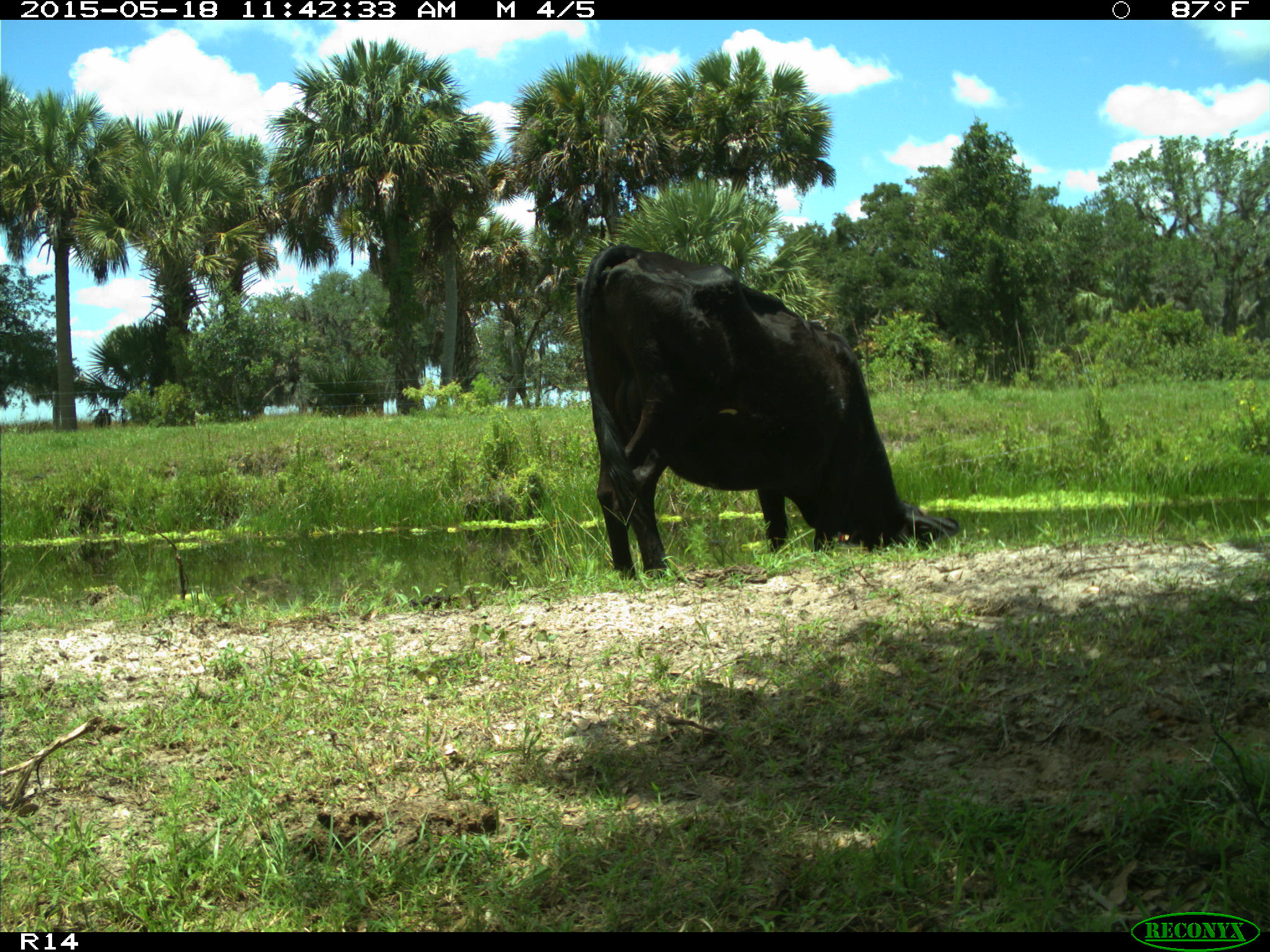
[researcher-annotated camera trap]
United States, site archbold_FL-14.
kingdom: Animalia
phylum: Chordata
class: Mammalia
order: Artiodactyla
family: Bovidae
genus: Bos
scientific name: Bos taurus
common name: domestic cow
Bos taurus (domestic cow).